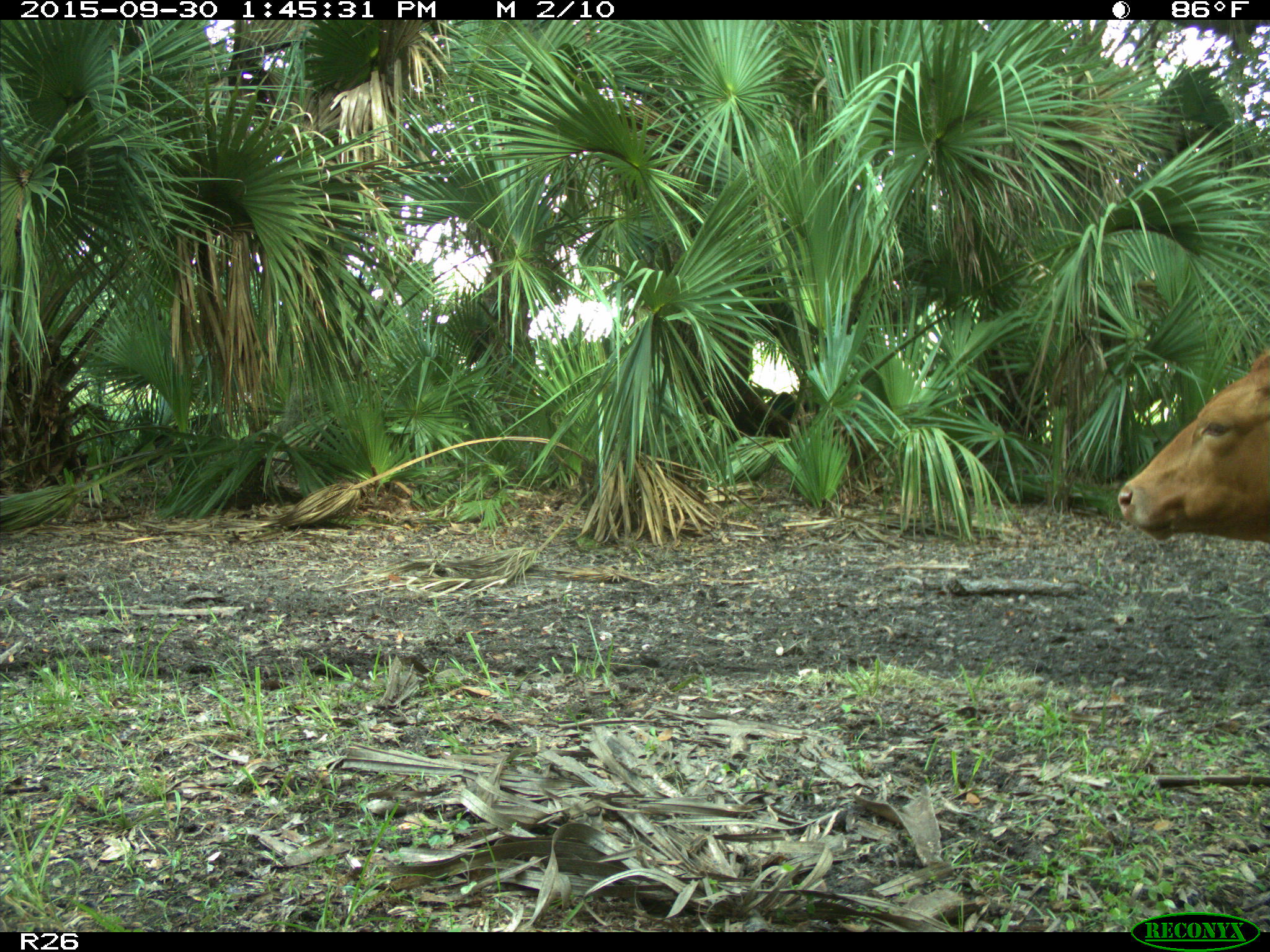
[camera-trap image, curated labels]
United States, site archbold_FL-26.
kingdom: Animalia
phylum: Chordata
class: Mammalia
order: Artiodactyla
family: Bovidae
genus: Bos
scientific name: Bos taurus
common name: domestic cow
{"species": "Bos taurus (domestic cow)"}